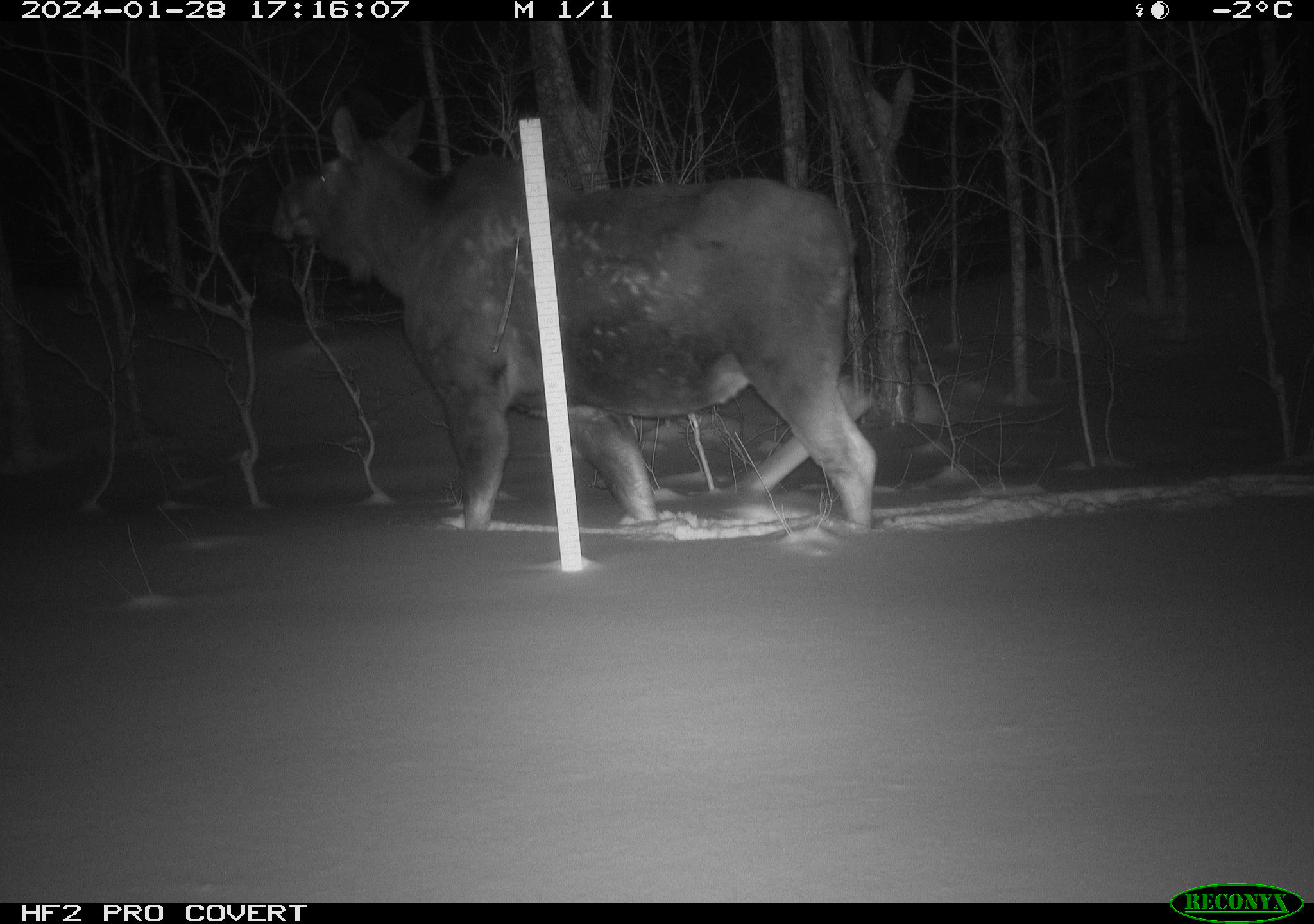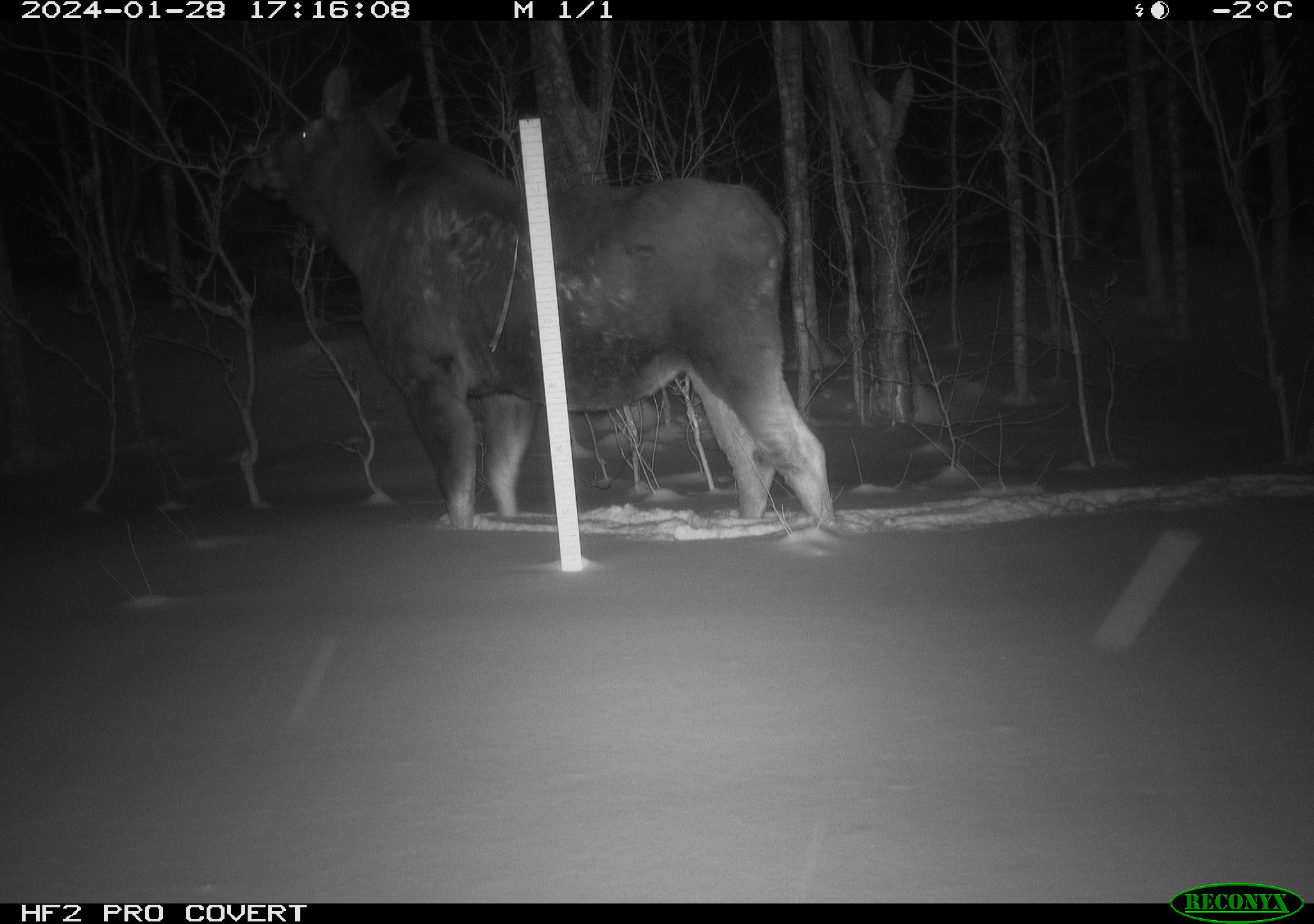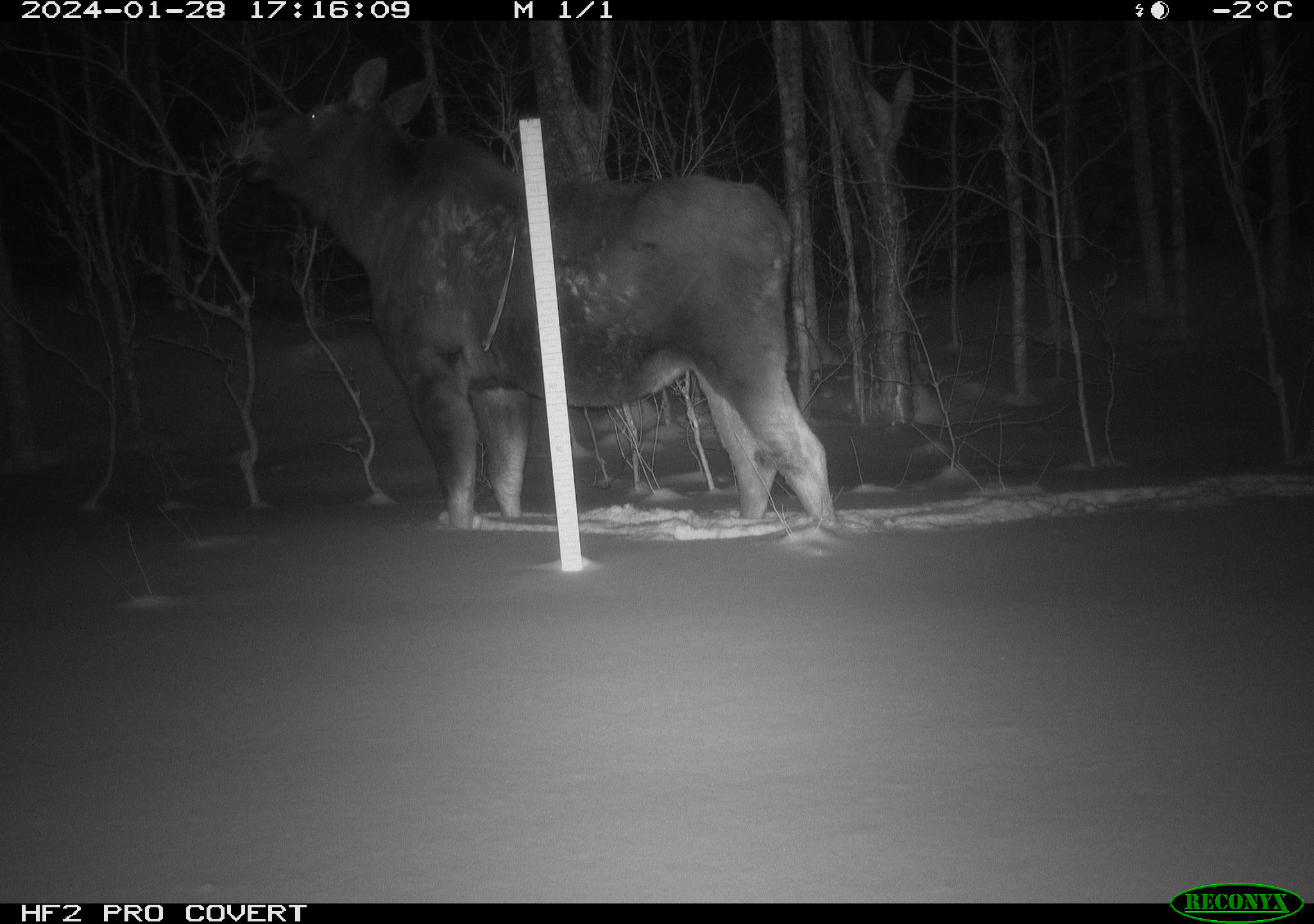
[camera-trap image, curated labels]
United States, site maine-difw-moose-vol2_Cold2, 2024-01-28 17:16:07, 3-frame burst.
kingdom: Animalia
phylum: Chordata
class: Mammalia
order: Artiodactyla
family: Cervidae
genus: Alces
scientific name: Alces alces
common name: moose